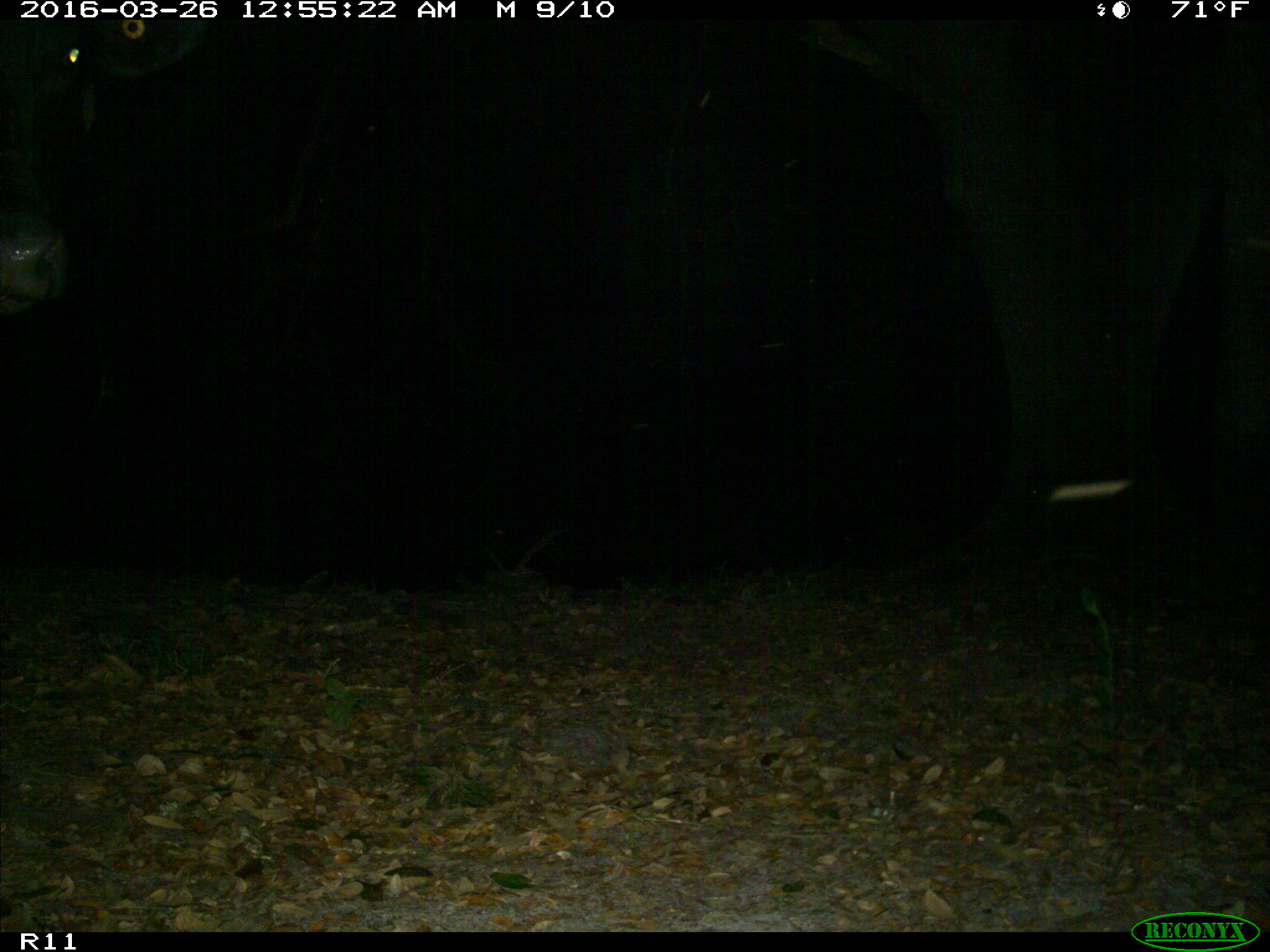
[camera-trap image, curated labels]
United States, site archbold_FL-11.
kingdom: Animalia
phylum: Chordata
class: Mammalia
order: Artiodactyla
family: Bovidae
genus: Bos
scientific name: Bos taurus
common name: domestic cow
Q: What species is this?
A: Bos taurus (domestic cow).